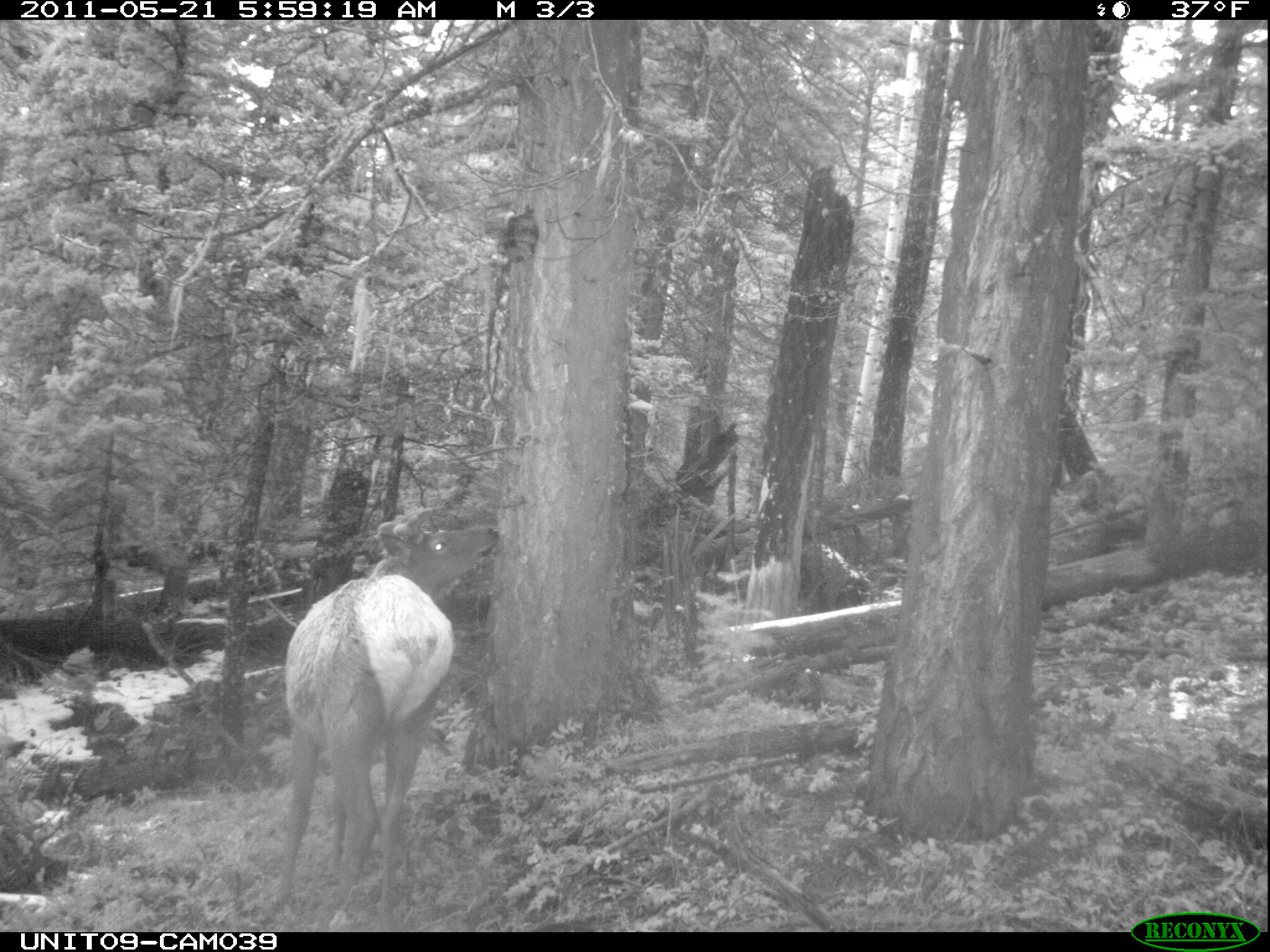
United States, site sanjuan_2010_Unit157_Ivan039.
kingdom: Animalia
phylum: Chordata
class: Mammalia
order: Artiodactyla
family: Cervidae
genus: Cervus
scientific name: Cervus elaphus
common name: red deer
Cervus elaphus (red deer).